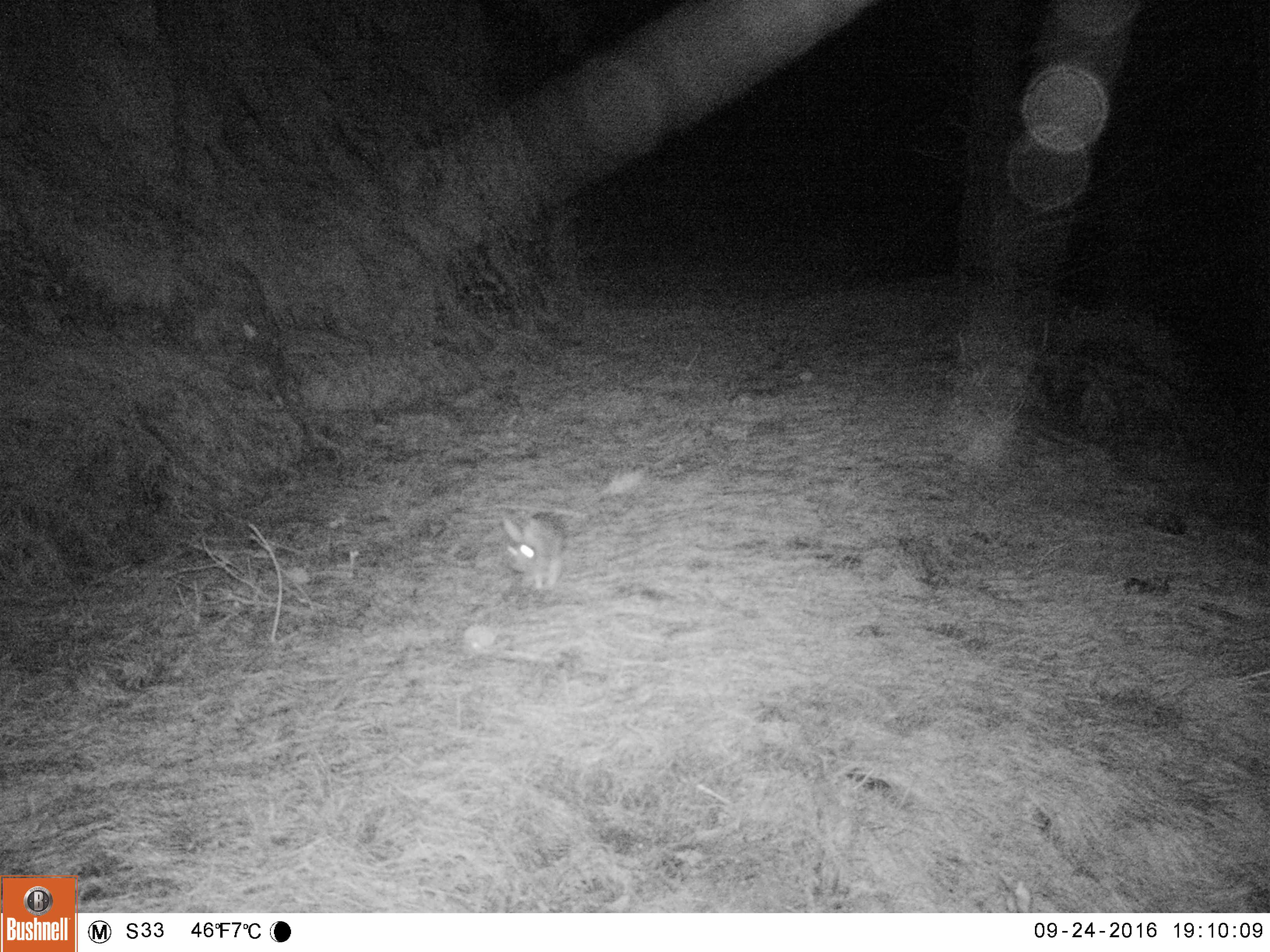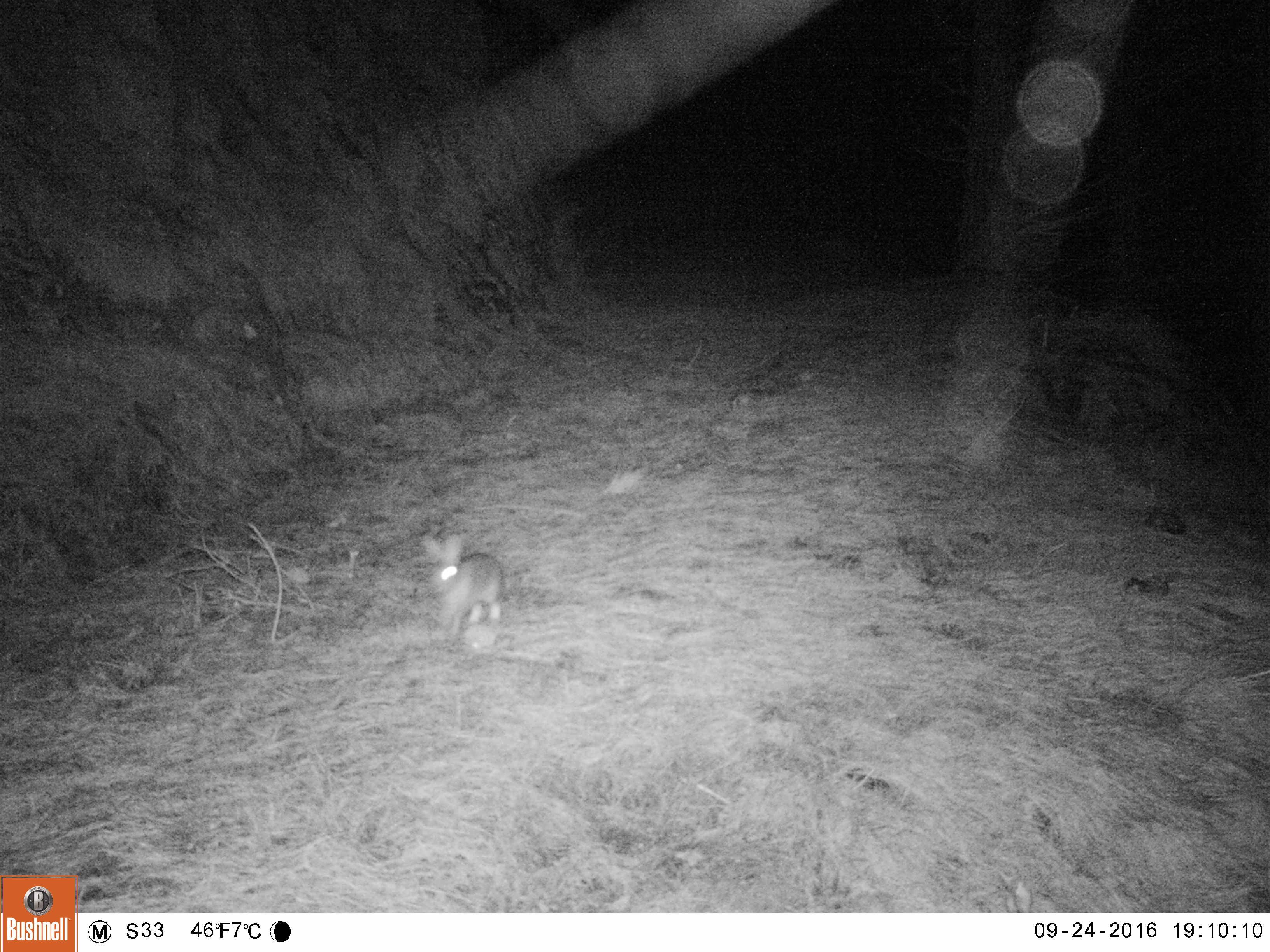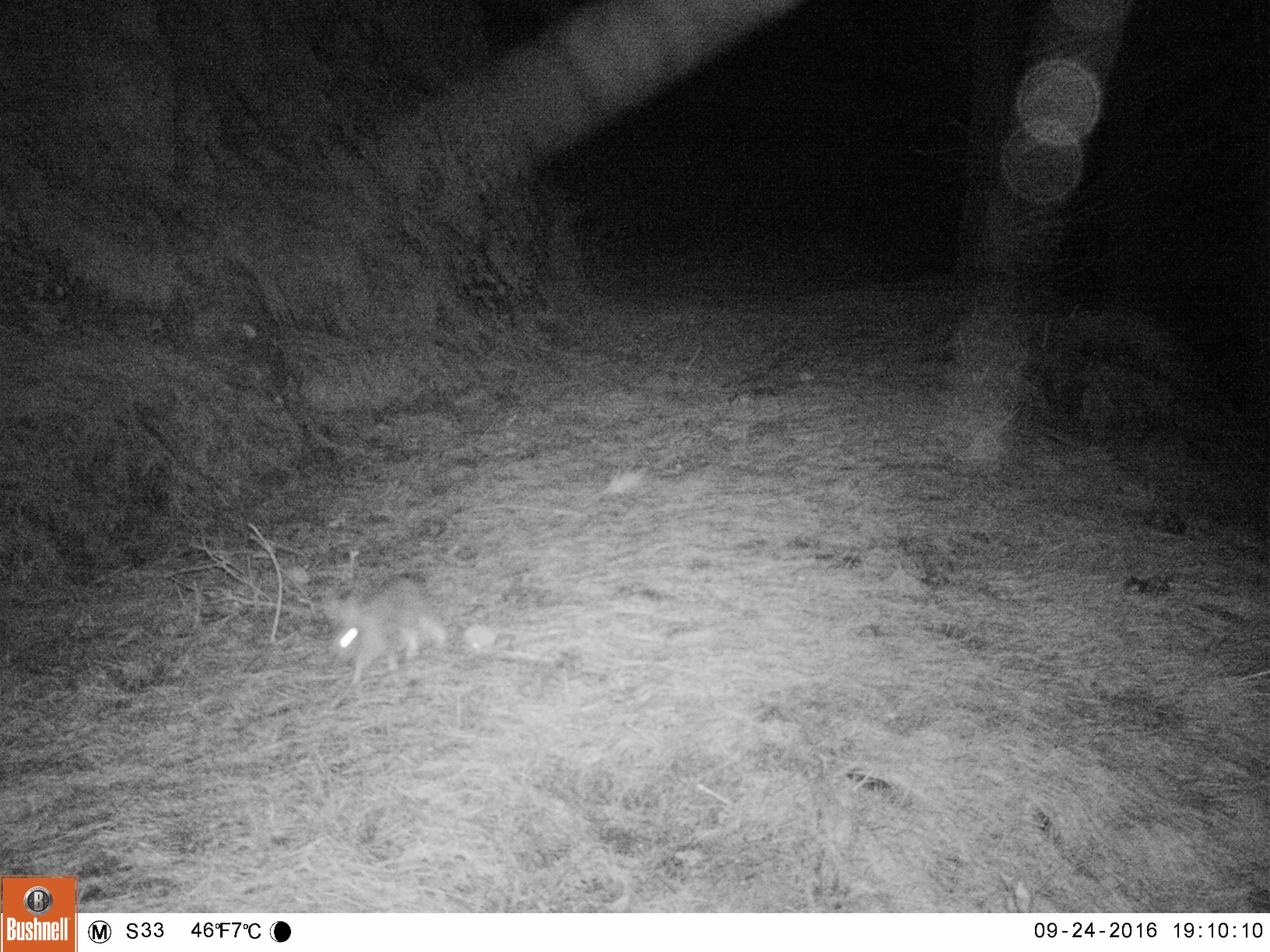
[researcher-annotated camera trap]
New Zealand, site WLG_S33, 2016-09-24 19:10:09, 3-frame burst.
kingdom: Animalia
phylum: Chordata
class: Mammalia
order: Lagomorpha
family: Leporidae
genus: Oryctolagus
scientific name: Oryctolagus cuniculus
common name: european rabbit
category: rabbit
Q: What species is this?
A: Rabbit (european rabbit) (Oryctolagus cuniculus).